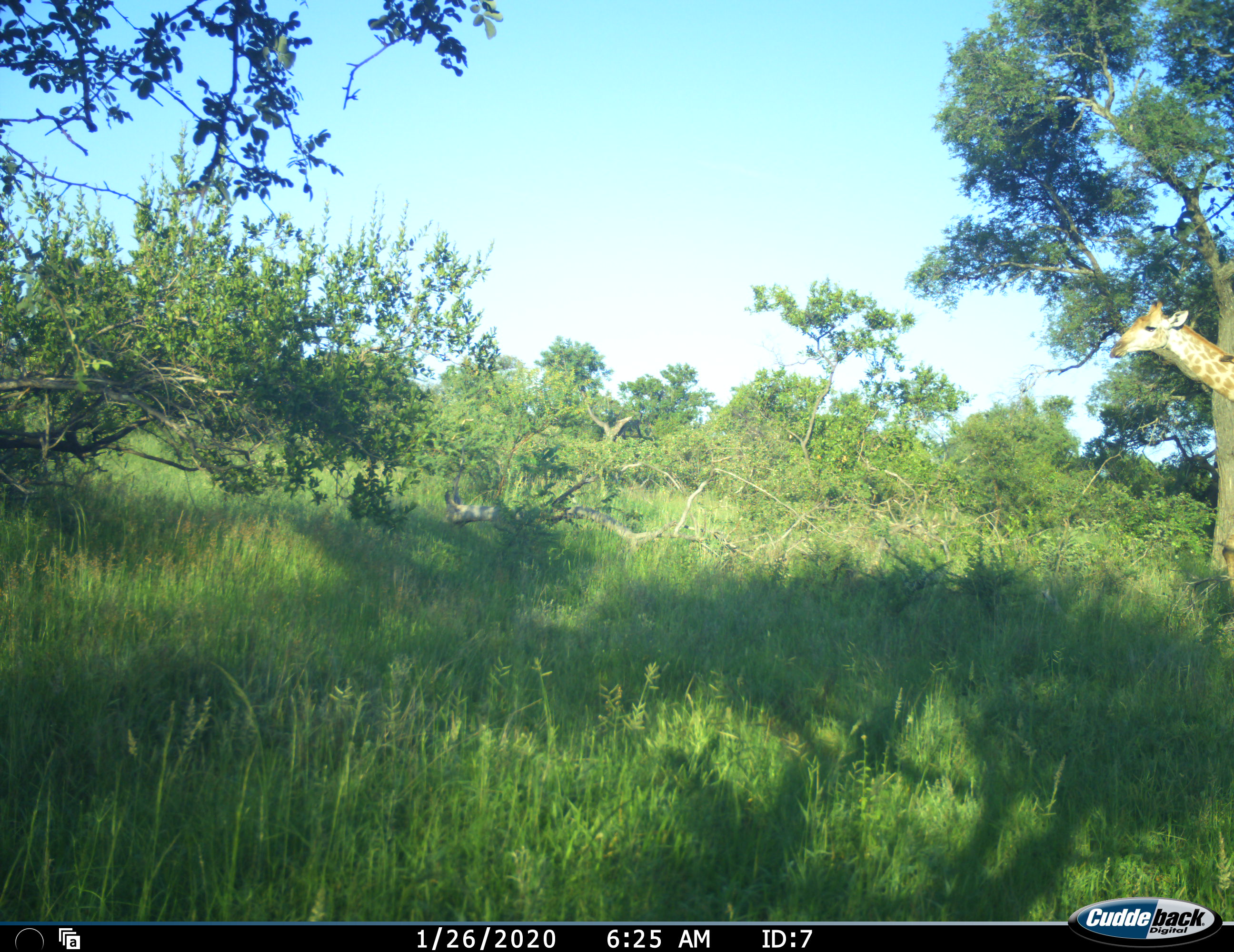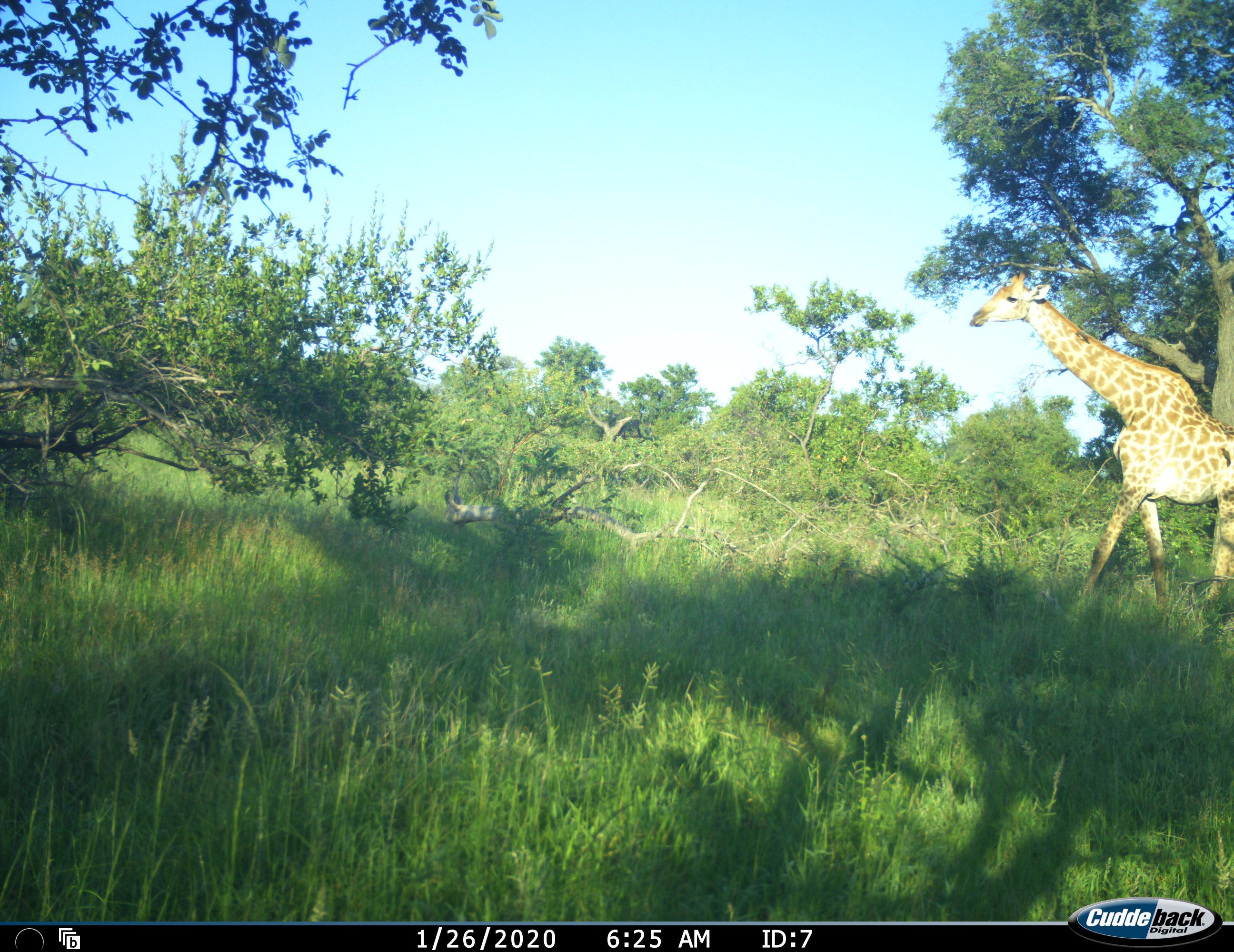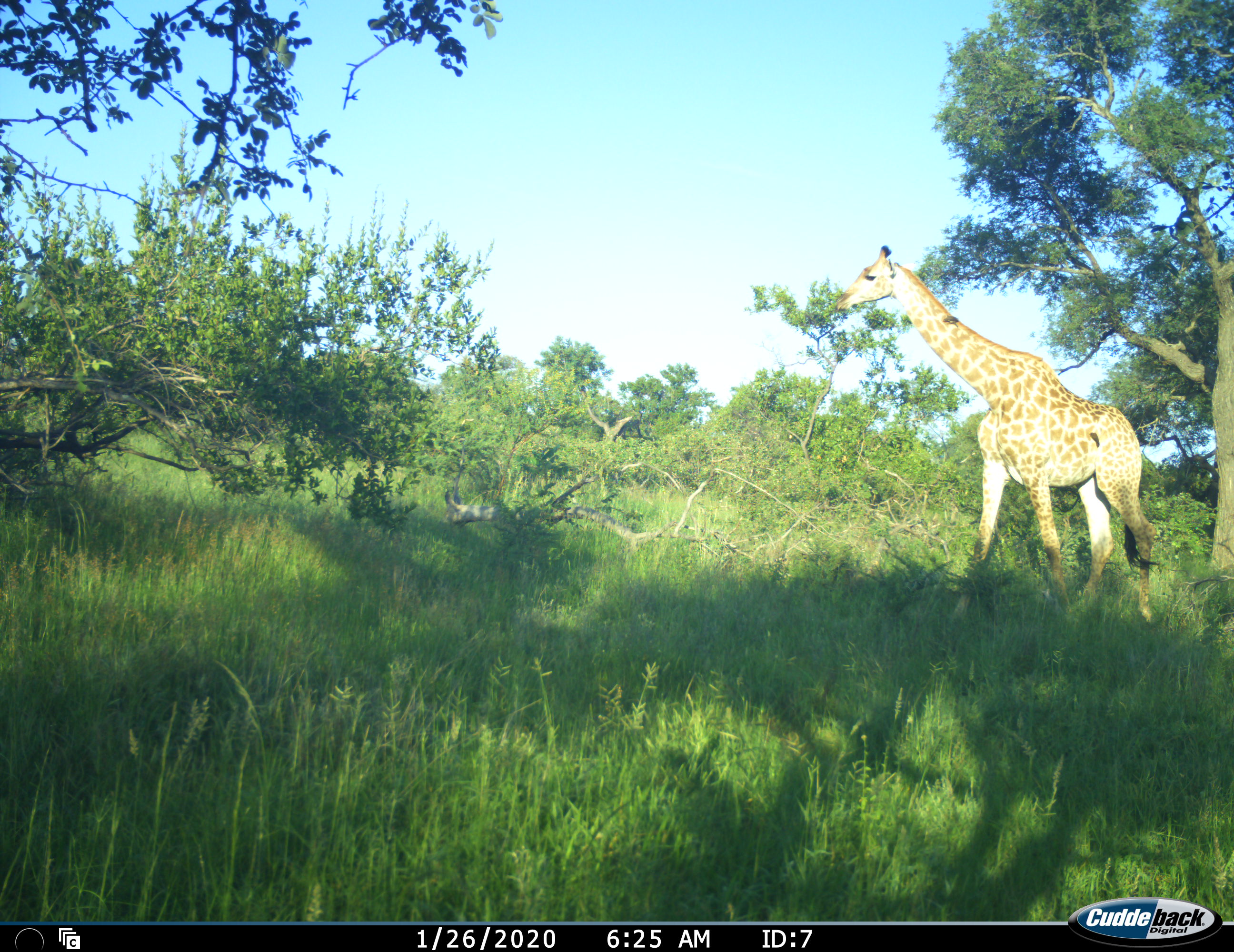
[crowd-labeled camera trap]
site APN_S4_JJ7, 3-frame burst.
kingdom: Animalia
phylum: Chordata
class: Mammalia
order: Artiodactyla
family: Giraffidae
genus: Giraffa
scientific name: Giraffa camelopardalis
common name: giraffe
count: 1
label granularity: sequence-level